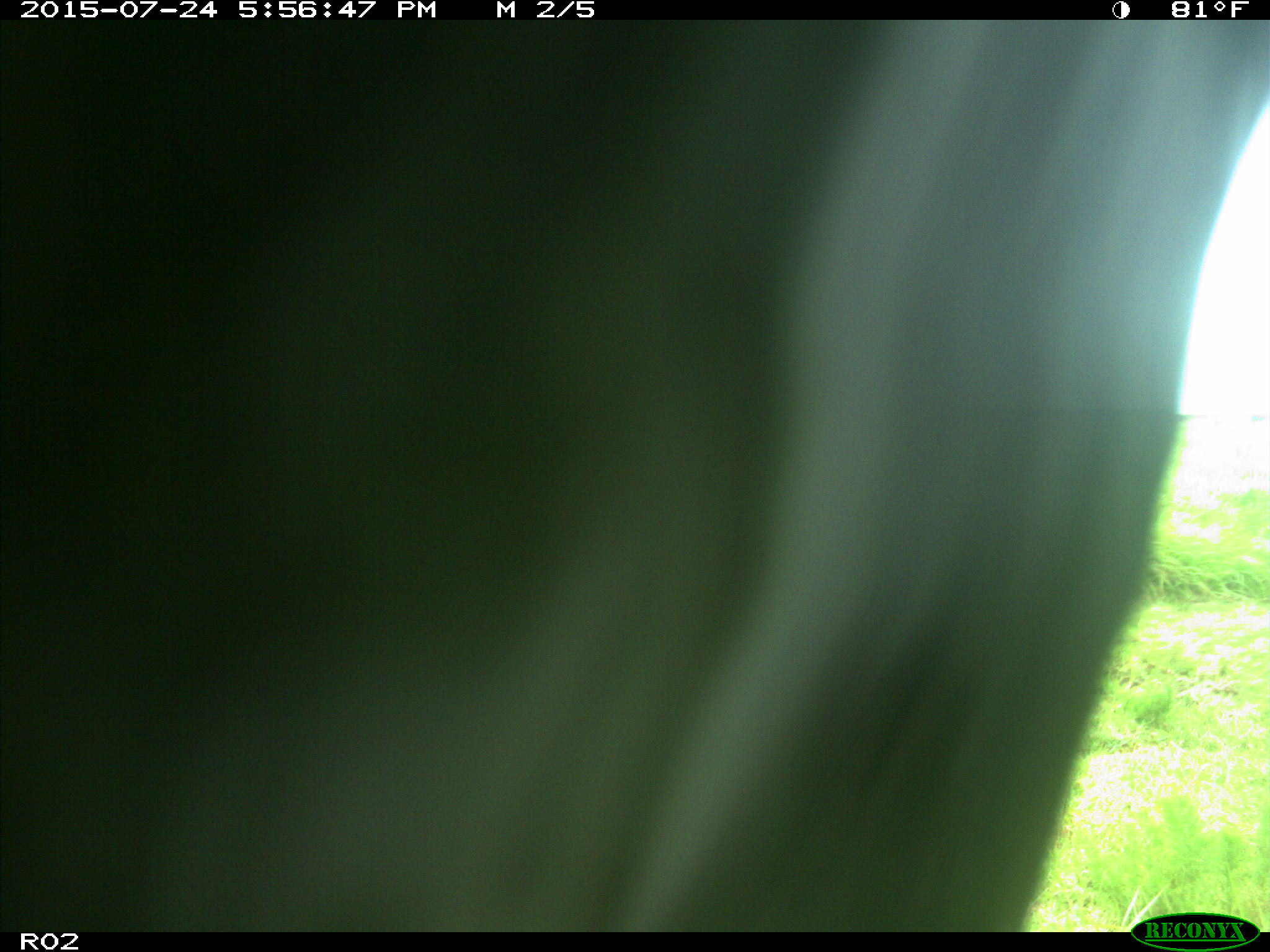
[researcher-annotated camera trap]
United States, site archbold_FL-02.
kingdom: Animalia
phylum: Chordata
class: Mammalia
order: Artiodactyla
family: Bovidae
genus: Bos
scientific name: Bos taurus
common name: domestic cow